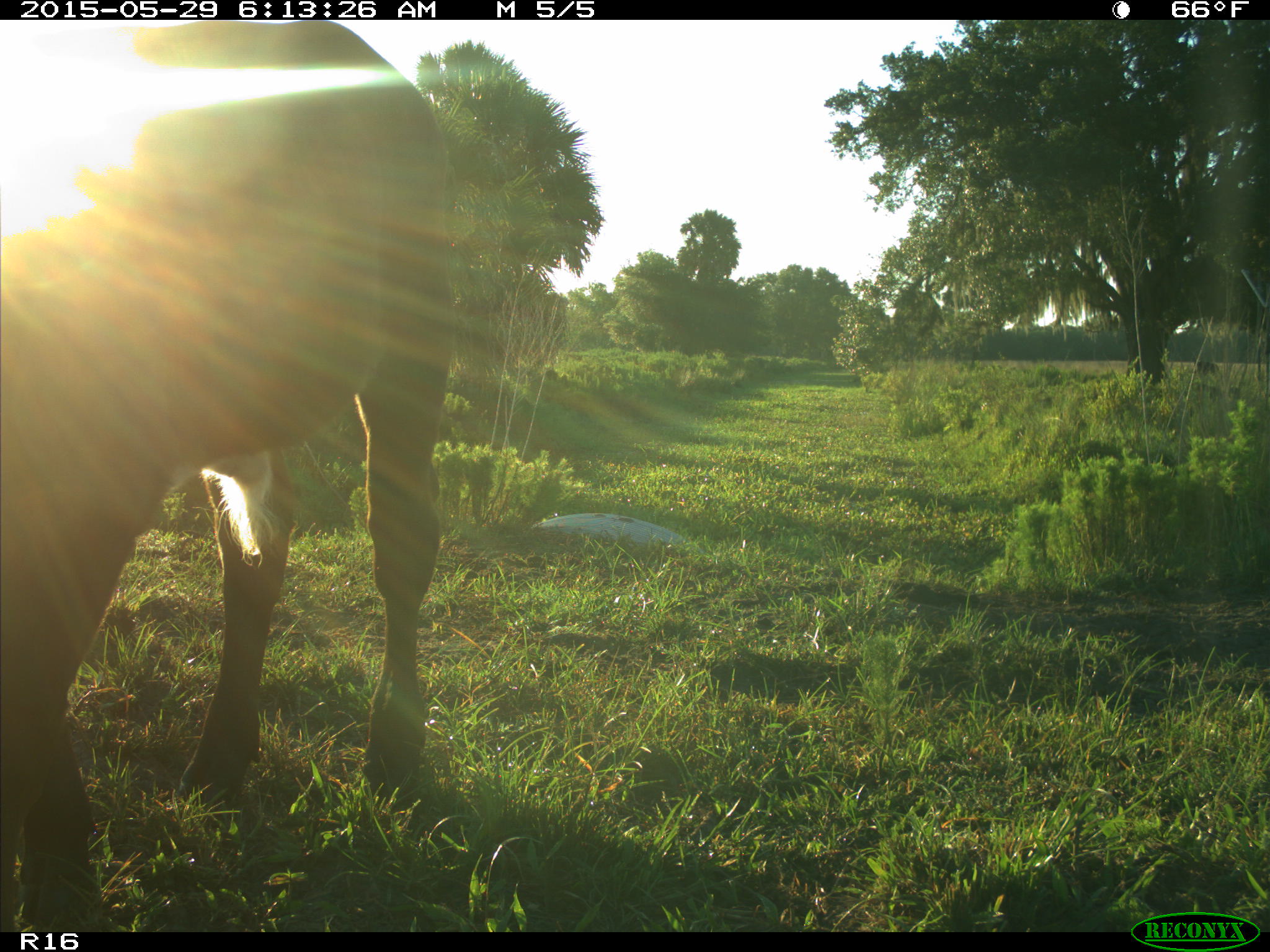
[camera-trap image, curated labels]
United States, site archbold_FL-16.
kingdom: Animalia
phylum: Chordata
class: Mammalia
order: Artiodactyla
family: Bovidae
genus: Bos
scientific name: Bos taurus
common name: domestic cow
Bos taurus (domestic cow).